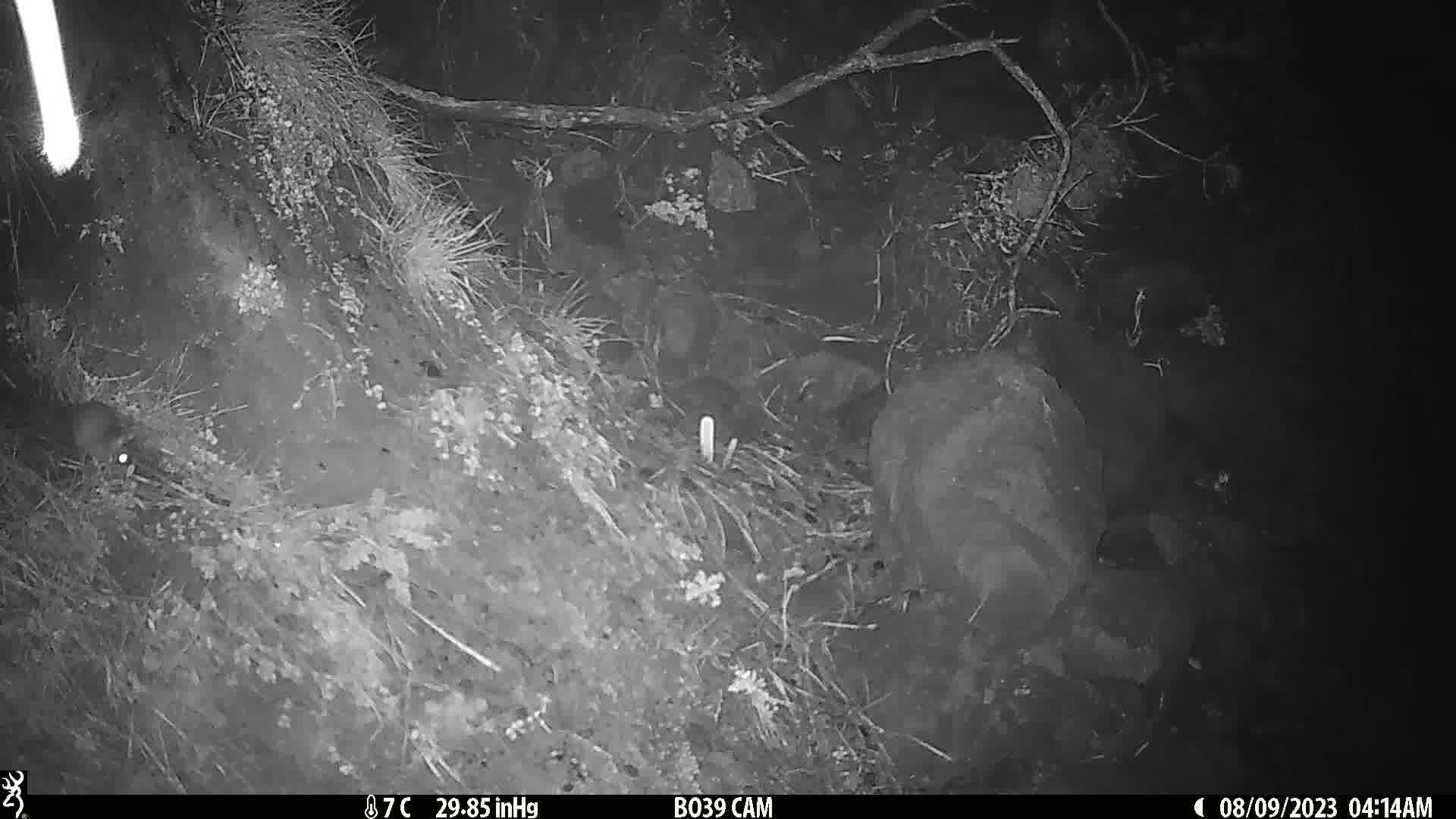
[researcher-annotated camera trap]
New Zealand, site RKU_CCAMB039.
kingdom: Animalia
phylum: Chordata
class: Mammalia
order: Rodentia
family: Muridae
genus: Rattus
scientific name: Rattus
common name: rat